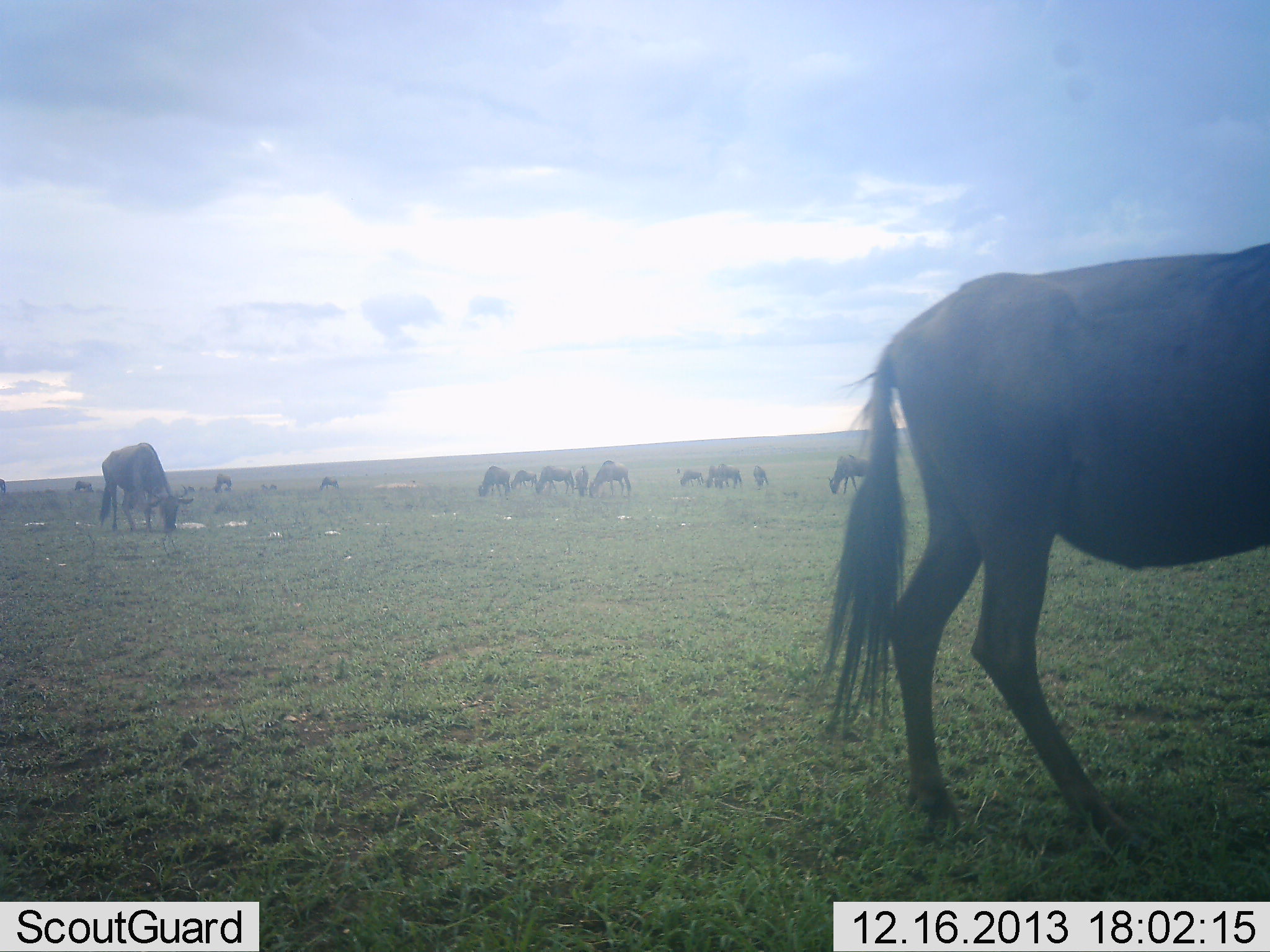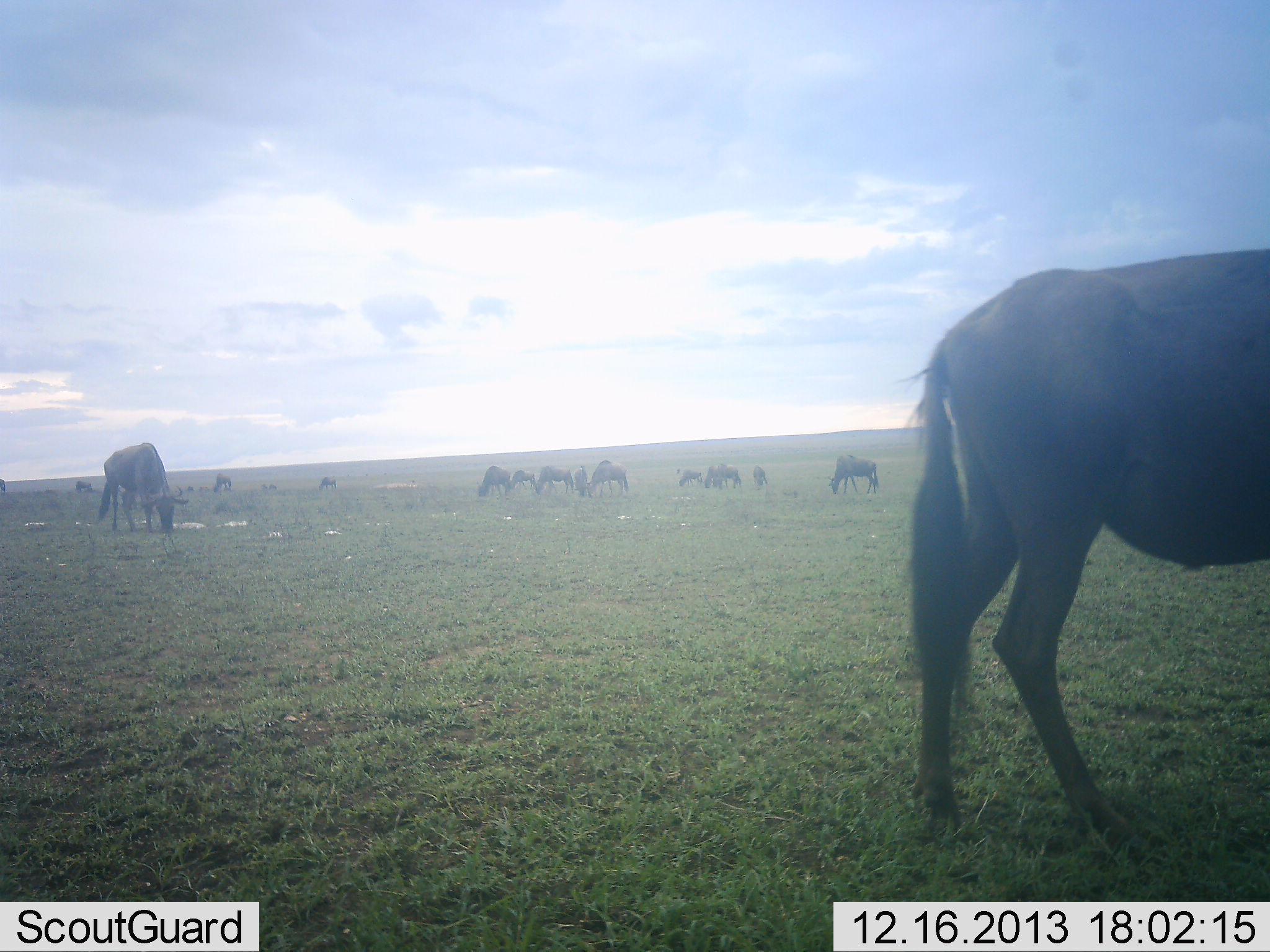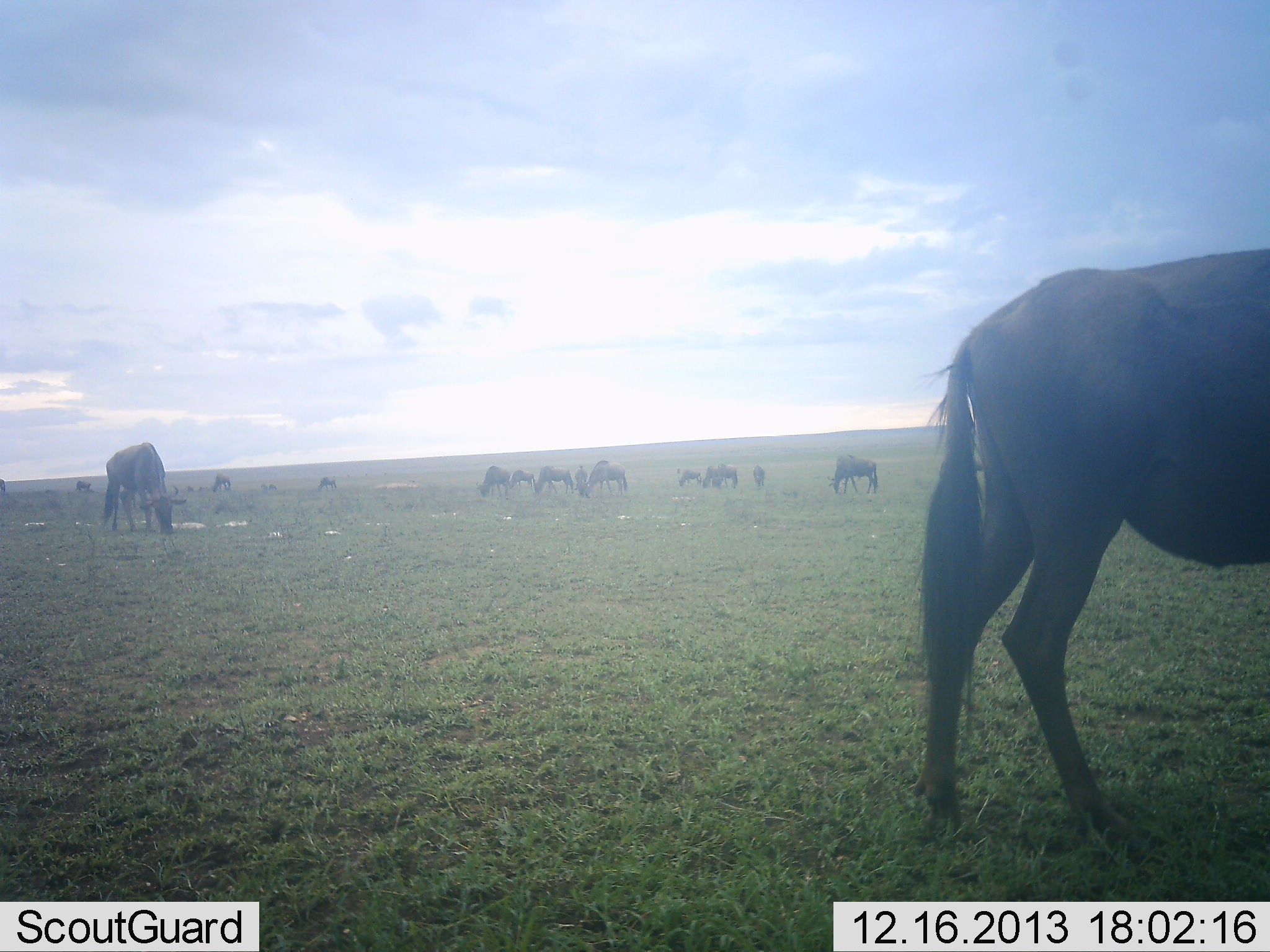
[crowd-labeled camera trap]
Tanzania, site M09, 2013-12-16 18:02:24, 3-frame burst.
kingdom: Animalia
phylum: Chordata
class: Mammalia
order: Artiodactyla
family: Bovidae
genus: Connochaetes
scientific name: Connochaetes taurinus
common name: blue wildebeest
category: wildebeest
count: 11-50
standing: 30%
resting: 20%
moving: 10%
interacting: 0%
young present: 0%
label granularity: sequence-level